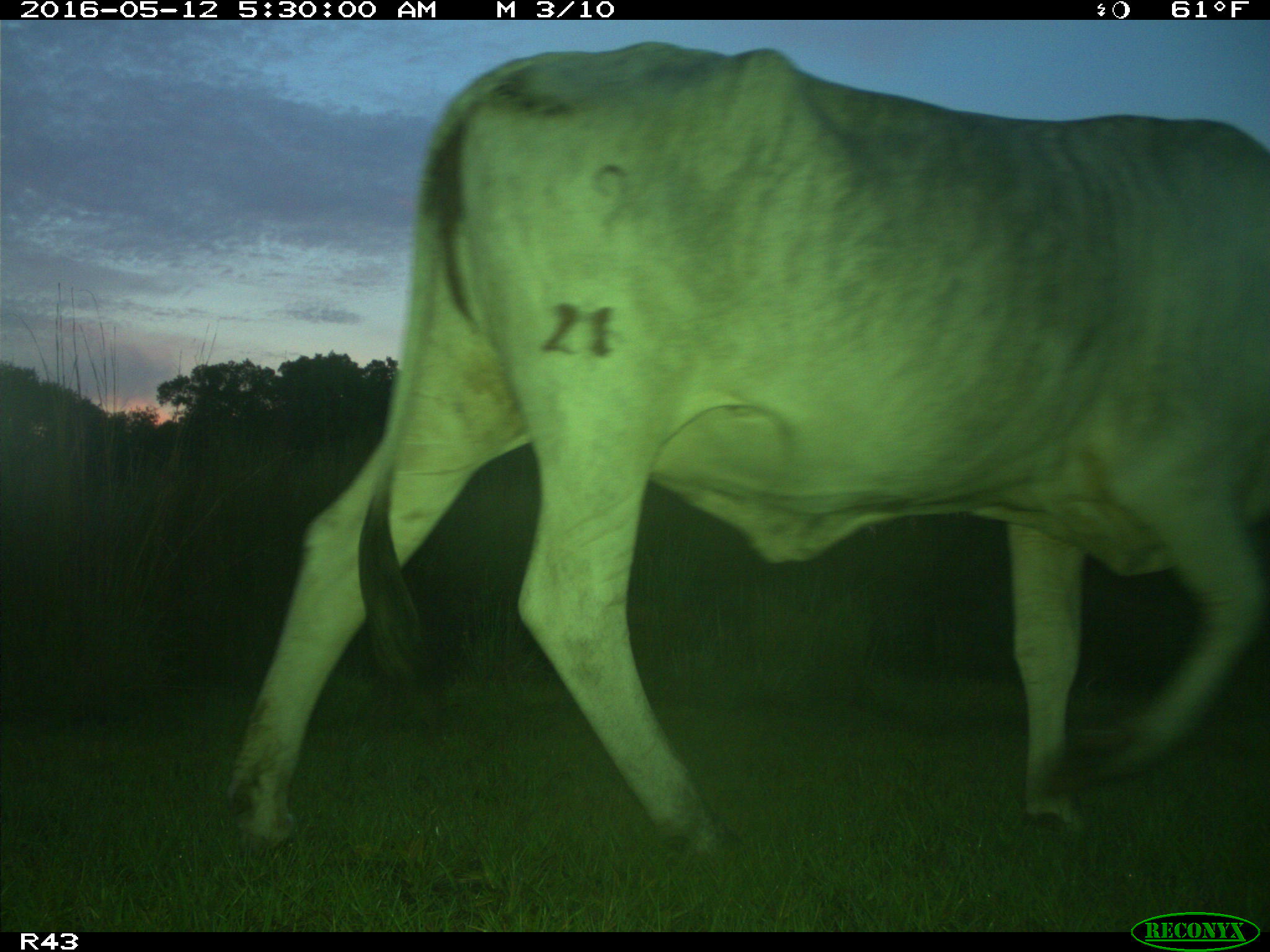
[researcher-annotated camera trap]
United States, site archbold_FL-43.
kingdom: Animalia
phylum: Chordata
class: Mammalia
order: Artiodactyla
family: Bovidae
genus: Bos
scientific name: Bos taurus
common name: domestic cow